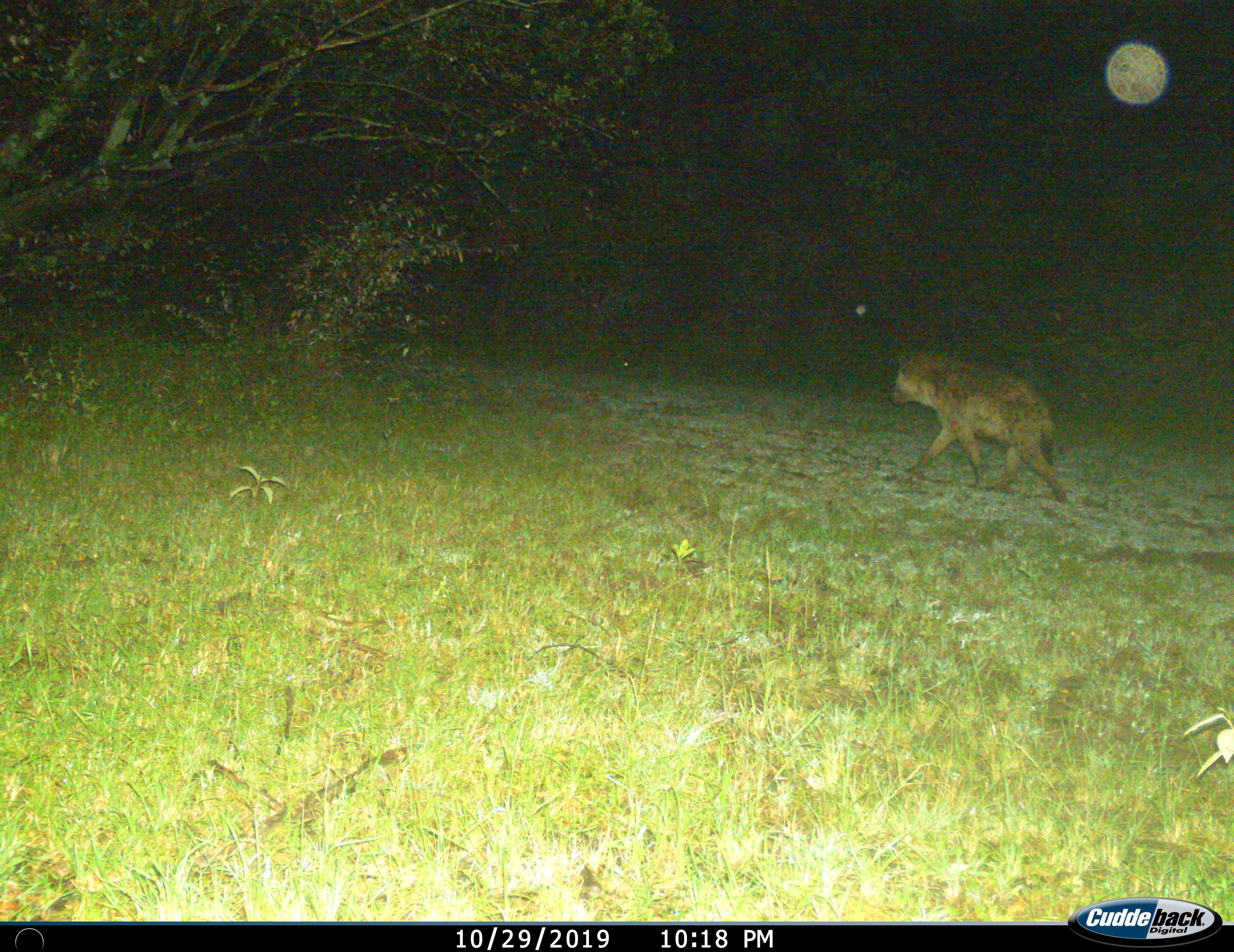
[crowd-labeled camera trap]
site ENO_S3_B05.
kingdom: Animalia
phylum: Chordata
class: Mammalia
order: Carnivora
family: Hyaenidae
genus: Crocuta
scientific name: Crocuta crocuta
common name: spotted hyena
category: hyenaspotted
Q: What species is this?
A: Hyenaspotted (spotted hyena) (Crocuta crocuta).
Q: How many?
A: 1.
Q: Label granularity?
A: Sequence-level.